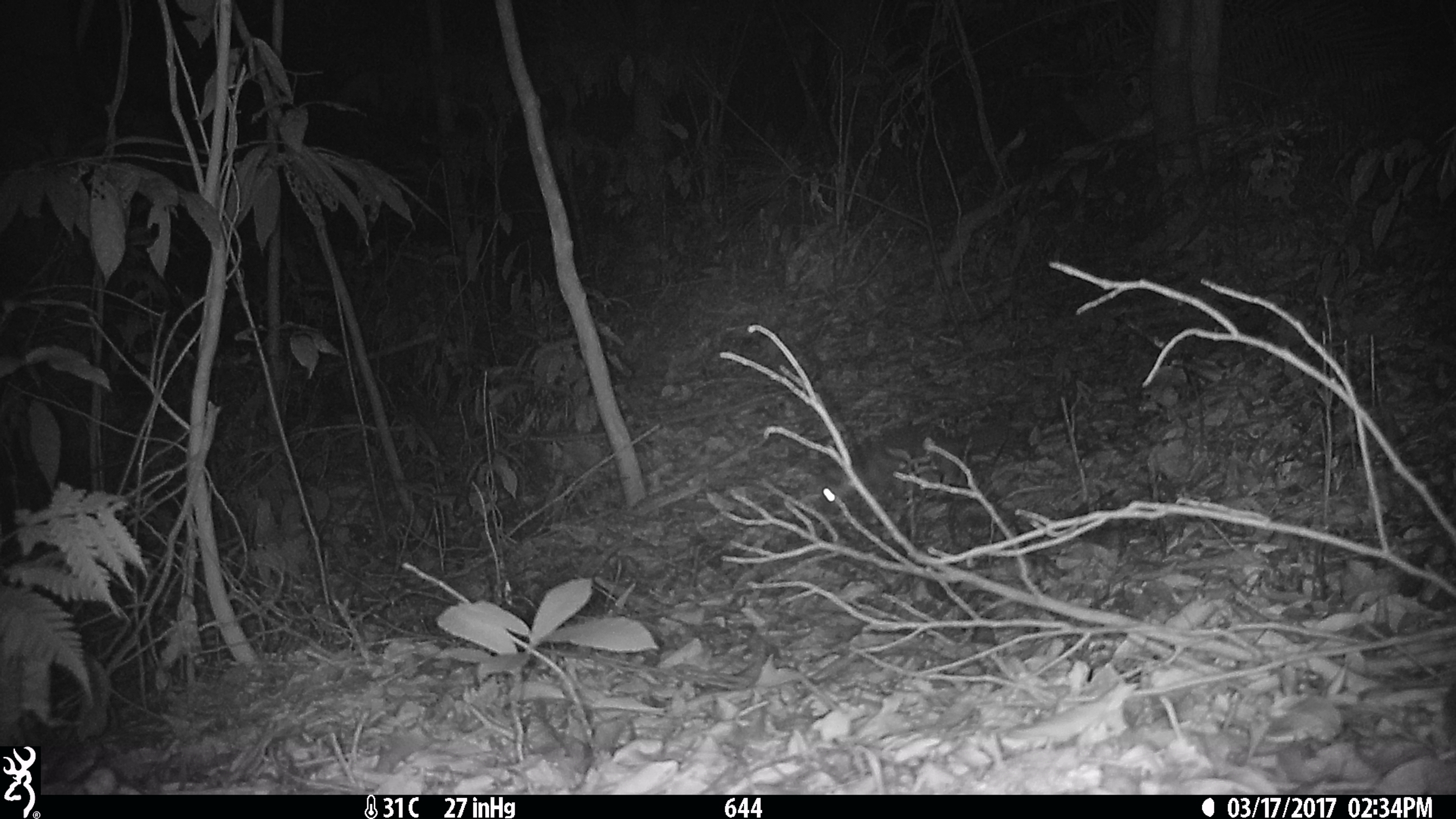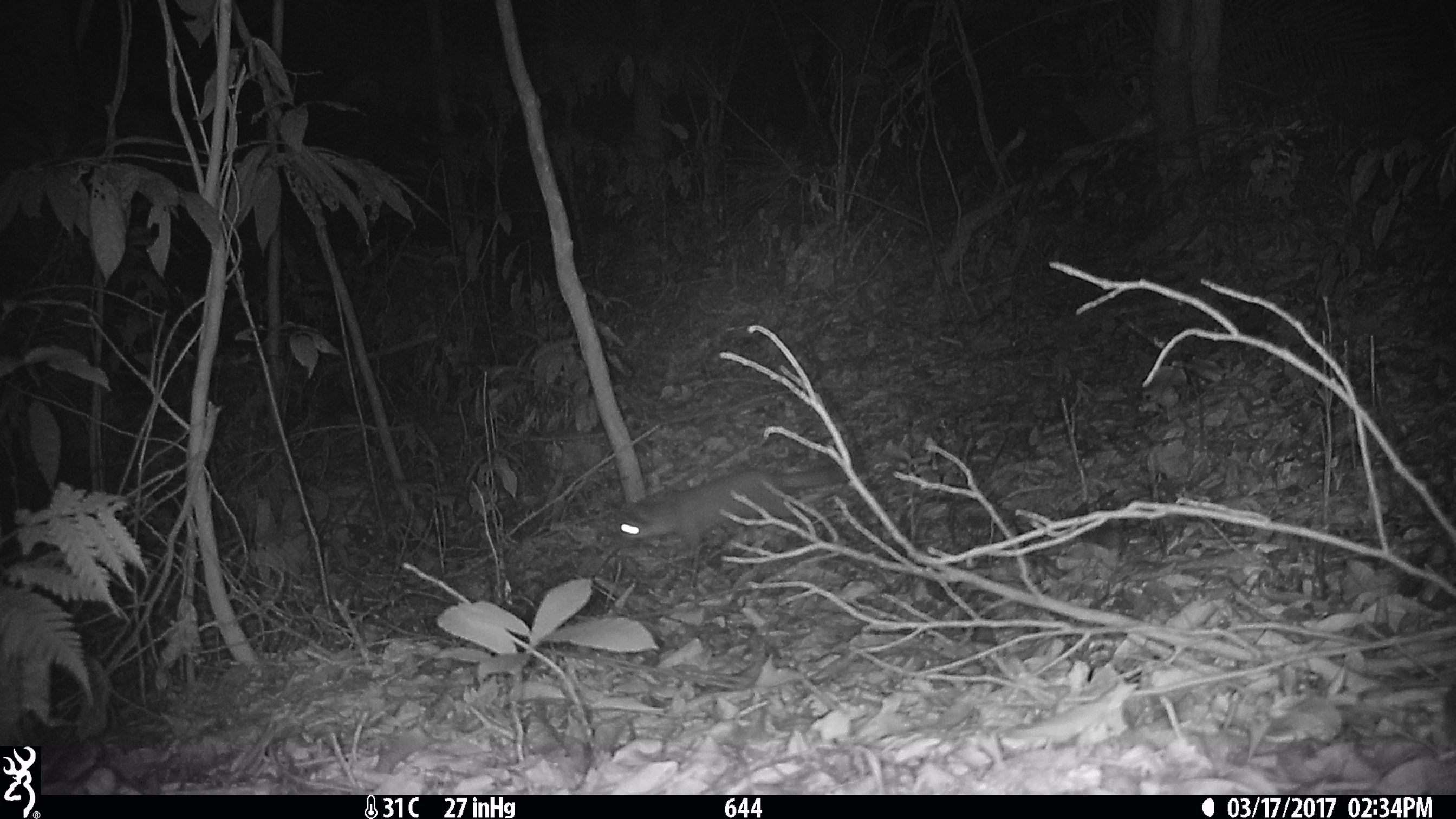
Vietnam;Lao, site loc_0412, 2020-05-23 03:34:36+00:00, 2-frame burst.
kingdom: Animalia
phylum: Chordata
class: Mammalia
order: Carnivora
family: Mustelidae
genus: Melogale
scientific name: Melogale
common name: ferret badger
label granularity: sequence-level